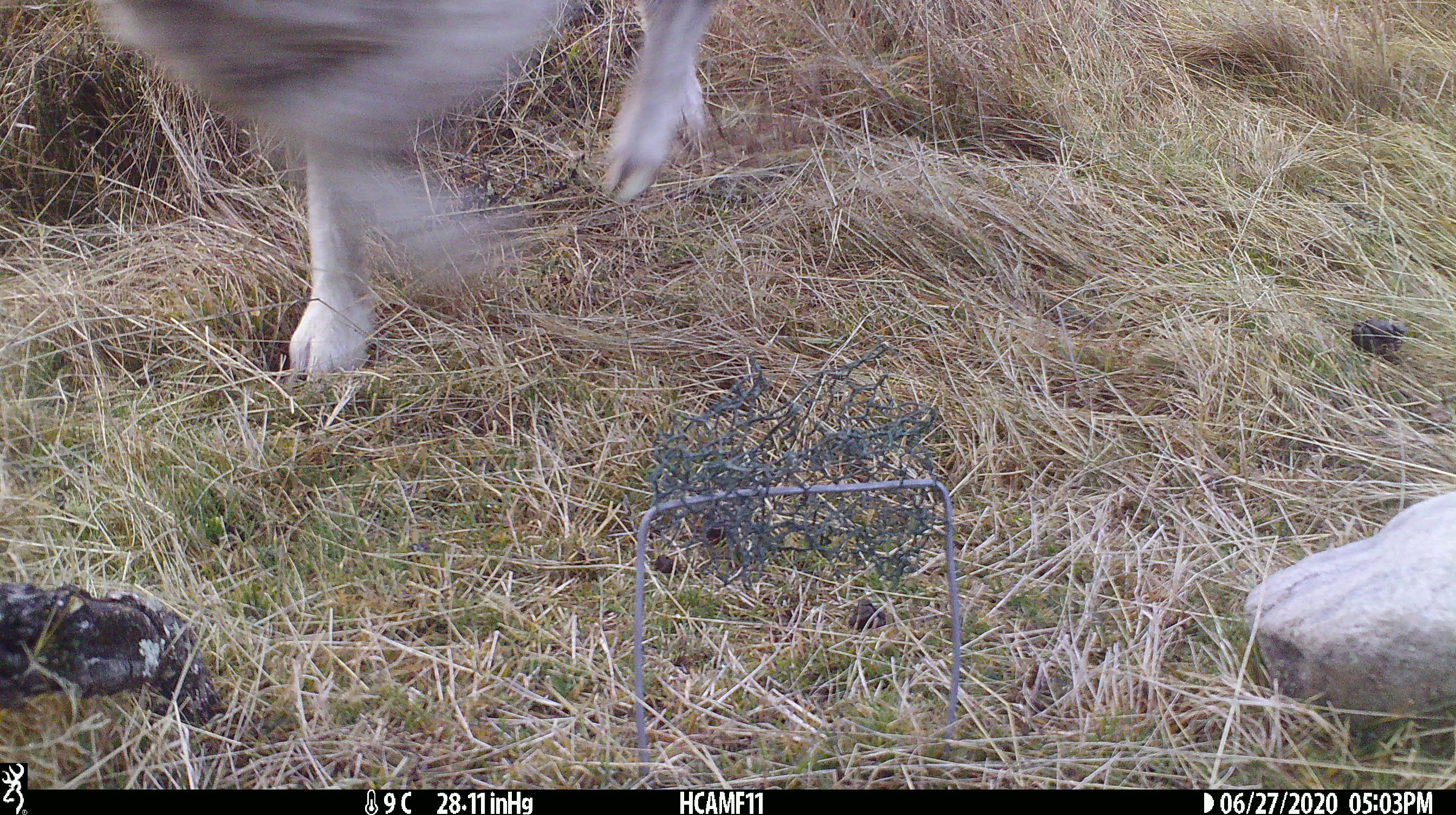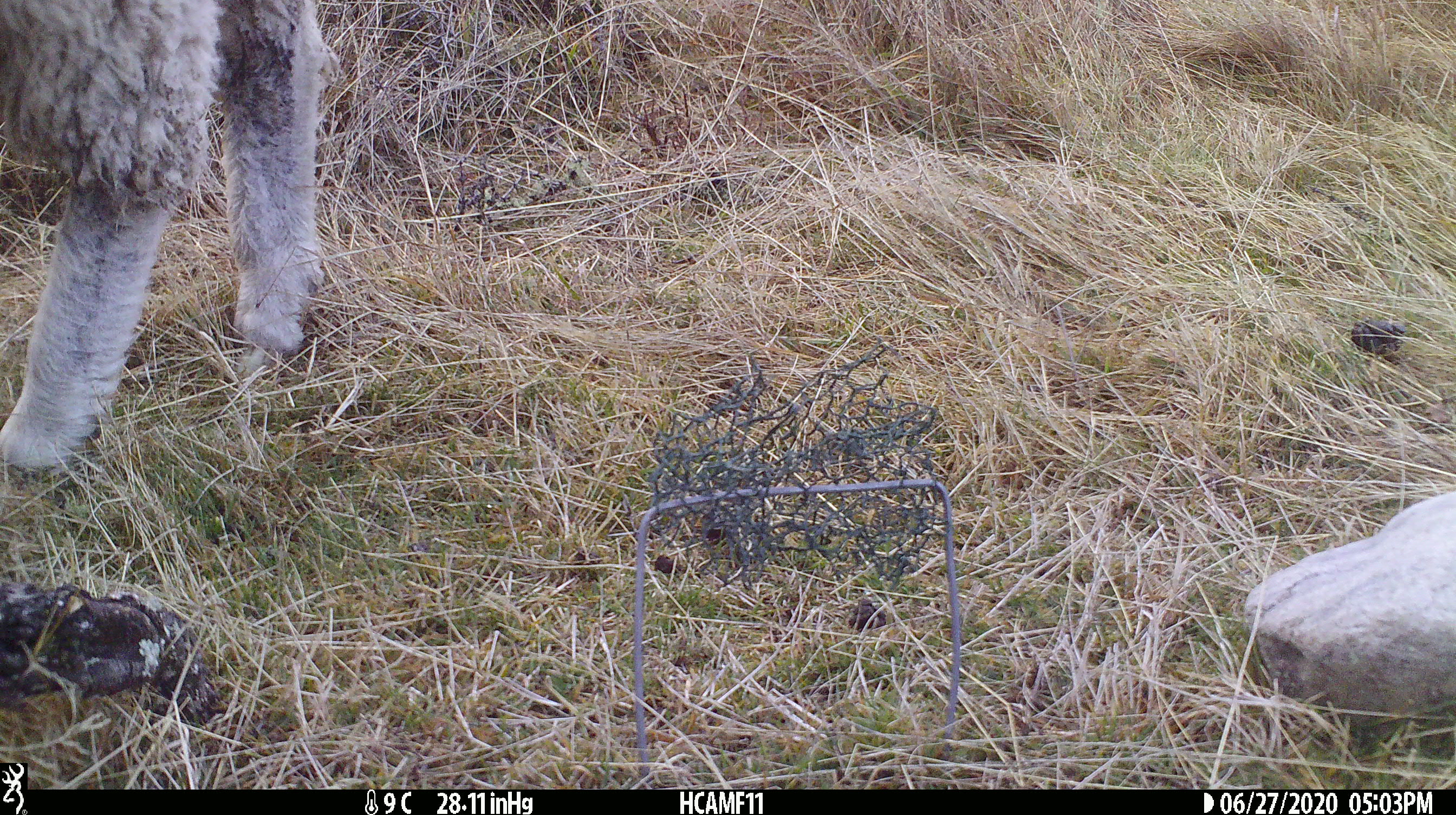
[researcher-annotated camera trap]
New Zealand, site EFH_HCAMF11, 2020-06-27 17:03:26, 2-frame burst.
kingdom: Animalia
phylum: Chordata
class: Mammalia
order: Artiodactyla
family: Bovidae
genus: Ovis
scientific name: Ovis aries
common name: domestic sheep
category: sheep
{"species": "sheep (domestic sheep) (Ovis aries)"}